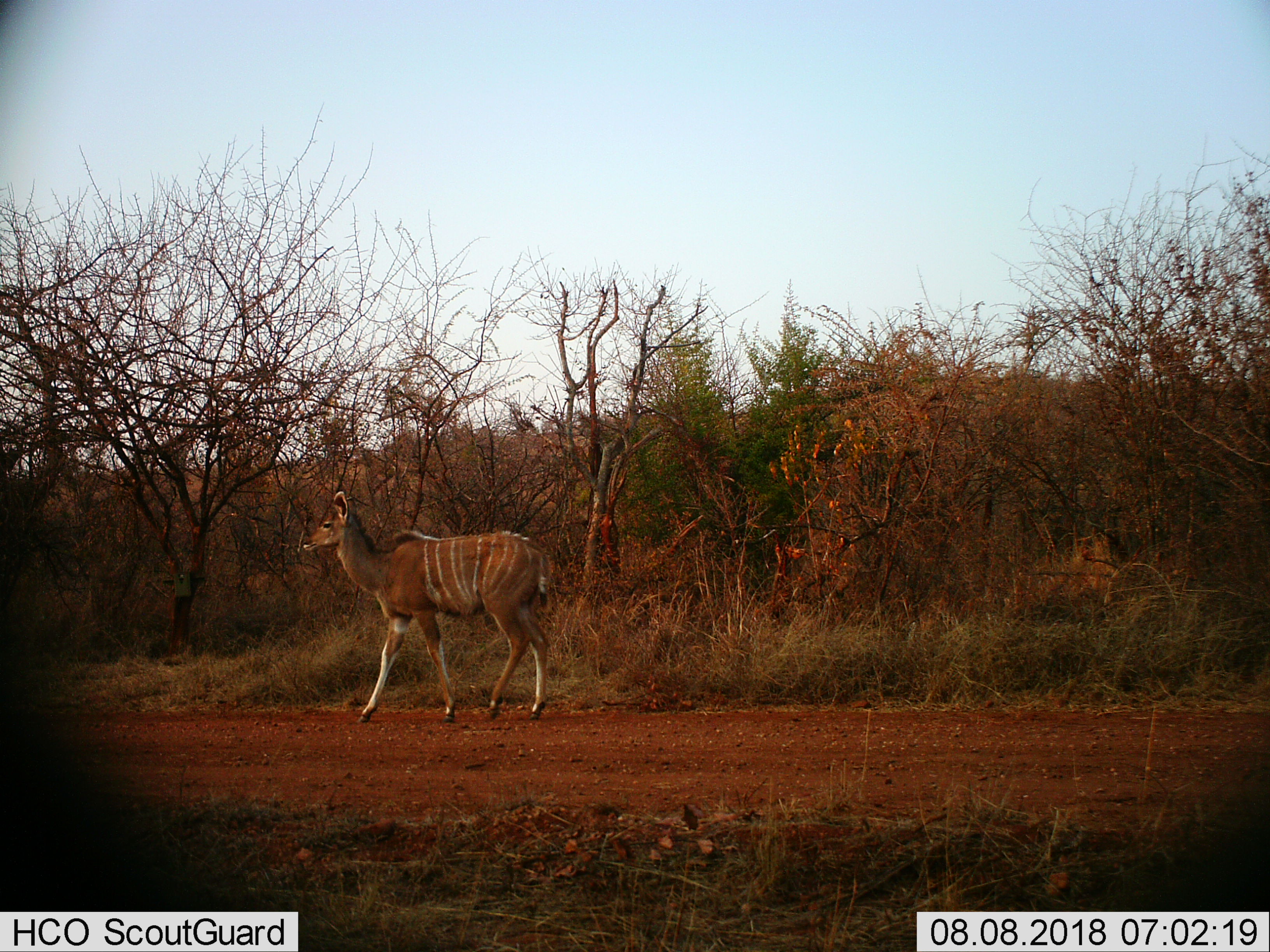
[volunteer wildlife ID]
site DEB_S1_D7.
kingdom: Animalia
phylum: Chordata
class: Mammalia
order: Artiodactyla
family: Bovidae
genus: Tragelaphus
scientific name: Tragelaphus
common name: kudu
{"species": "kudu (Tragelaphus)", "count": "1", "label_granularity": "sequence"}